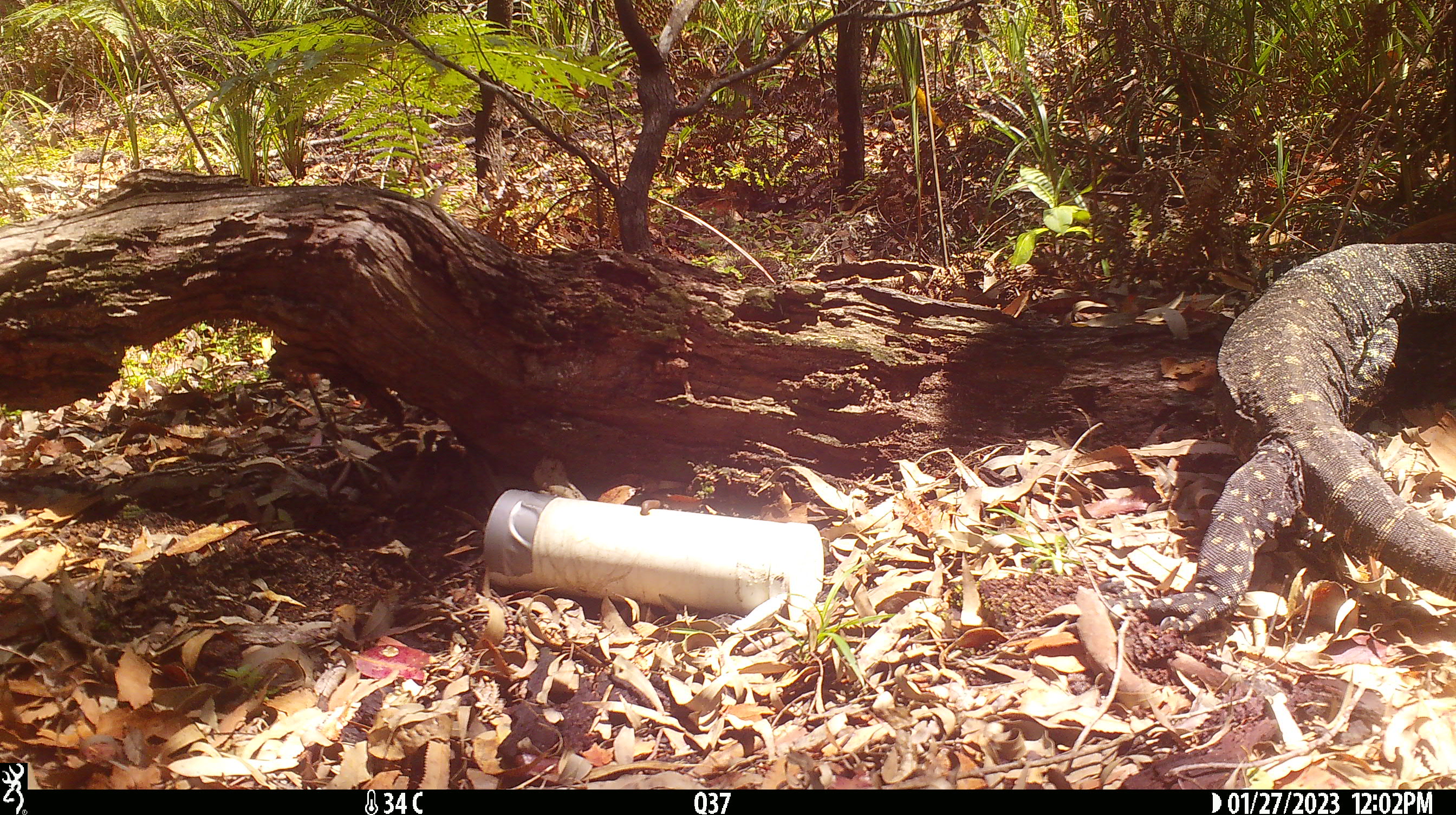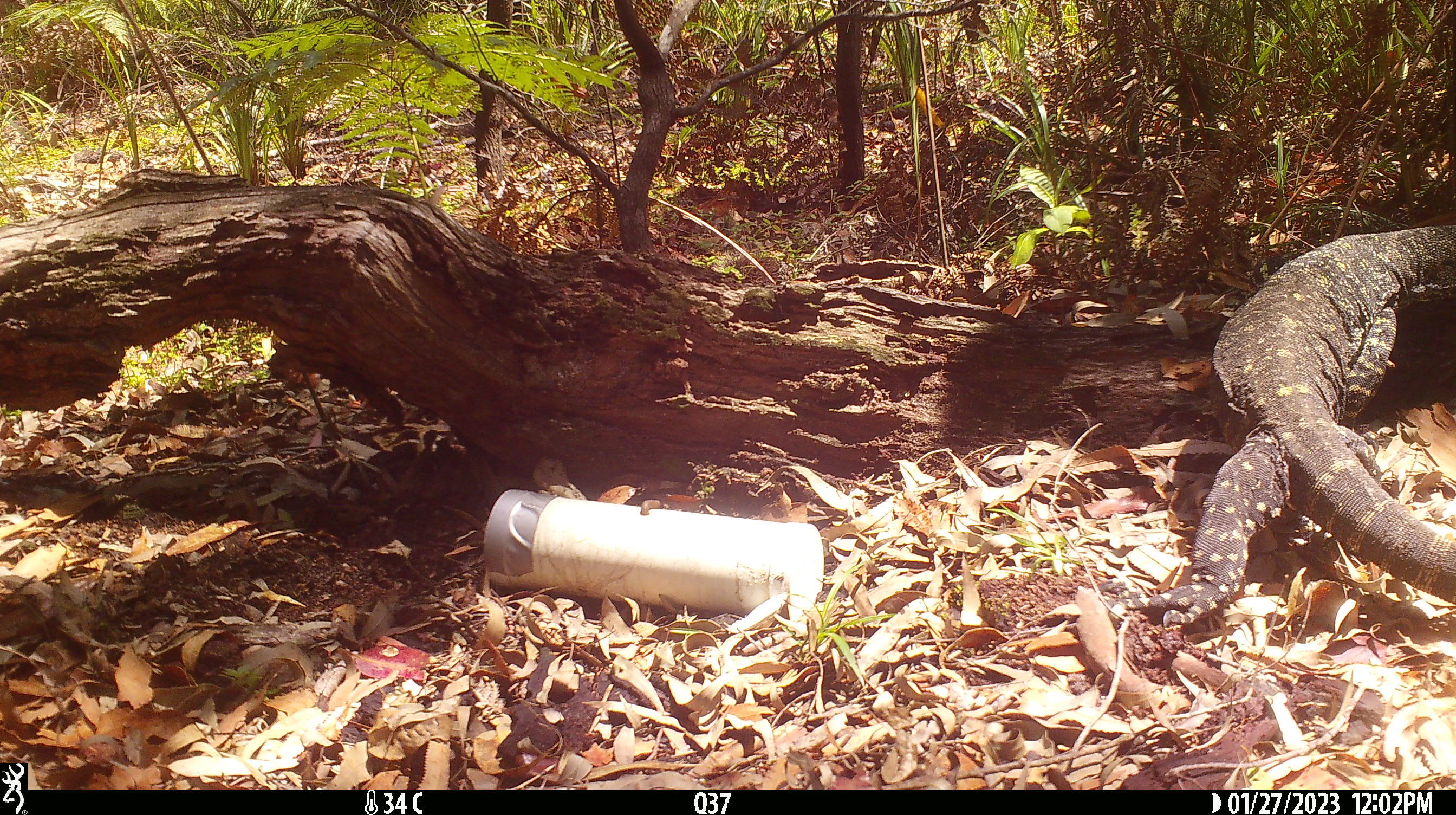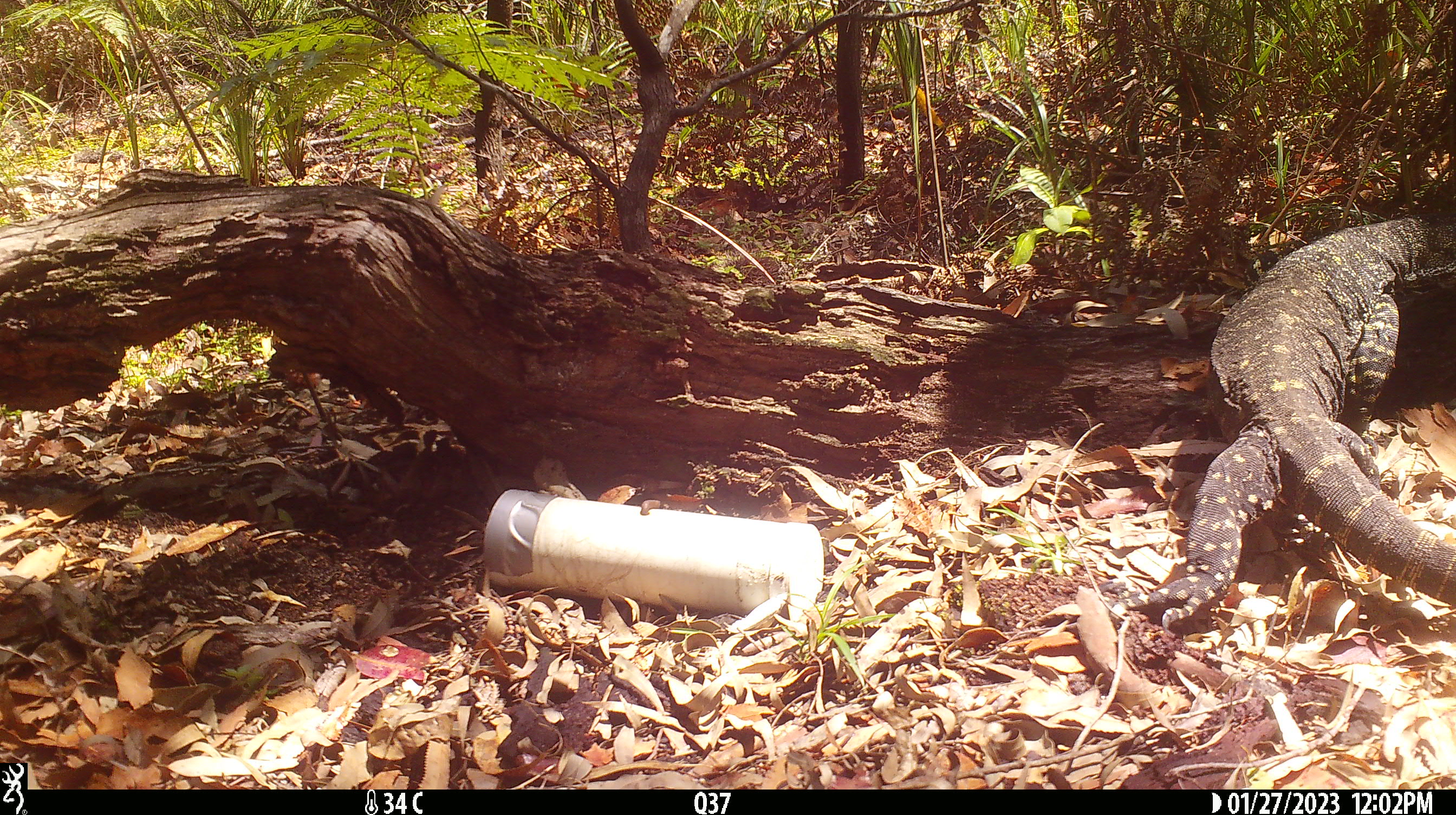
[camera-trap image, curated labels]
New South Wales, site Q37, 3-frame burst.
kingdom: Animalia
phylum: Chordata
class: Reptilia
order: Squamata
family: Varanidae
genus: Varanus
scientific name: Varanus varius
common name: lace monitor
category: goanna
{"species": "goanna (lace monitor) (Varanus varius)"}